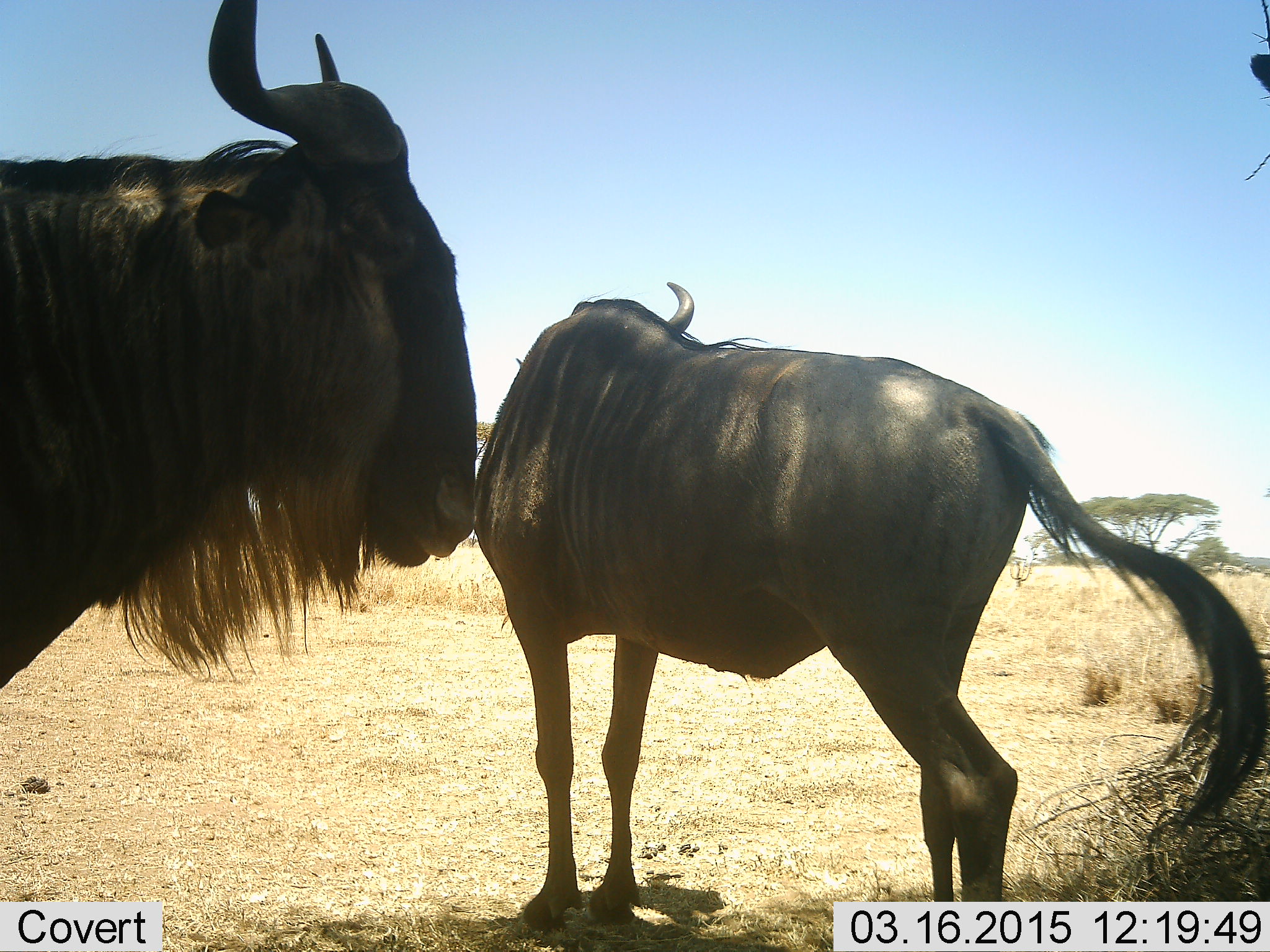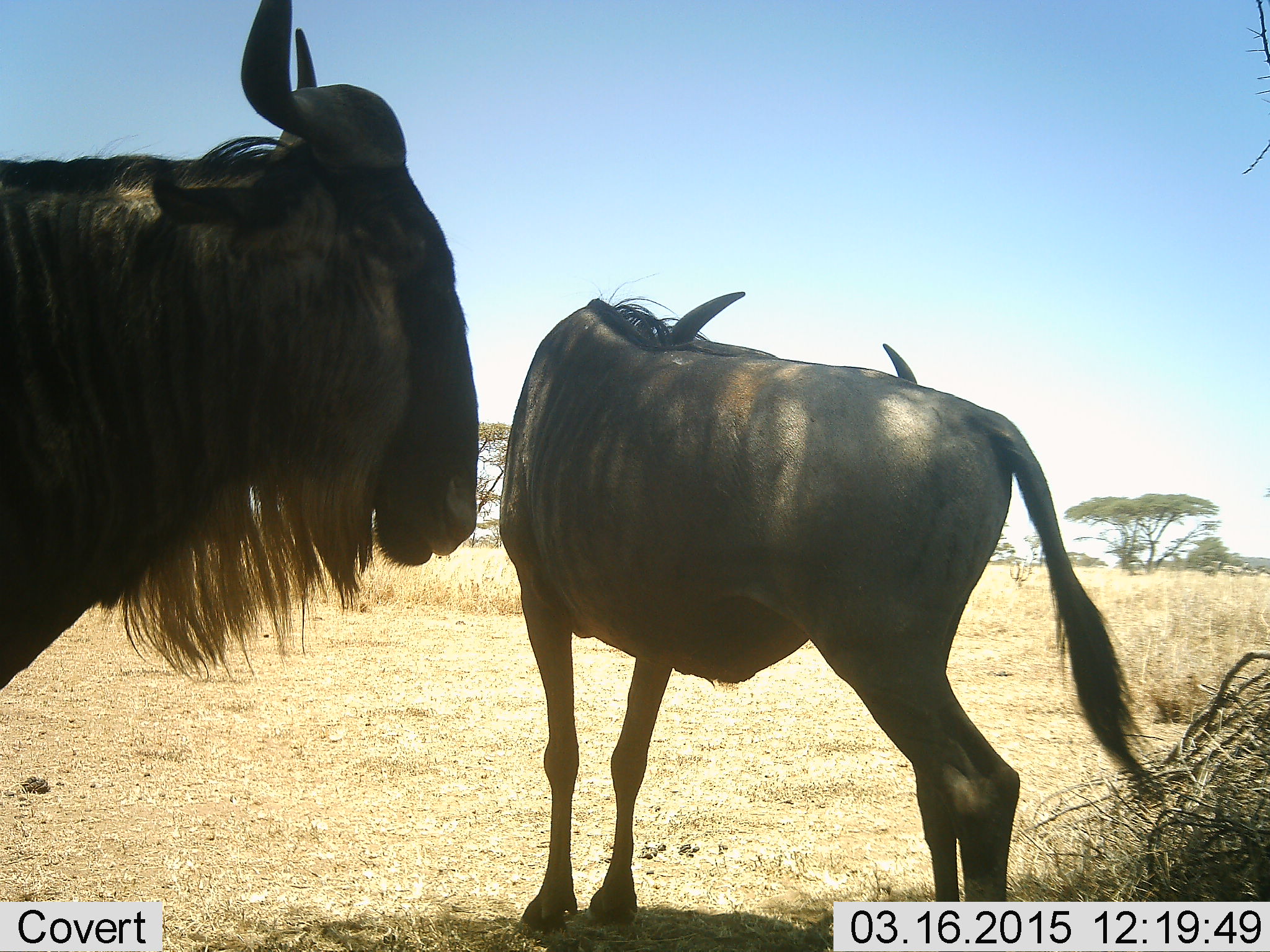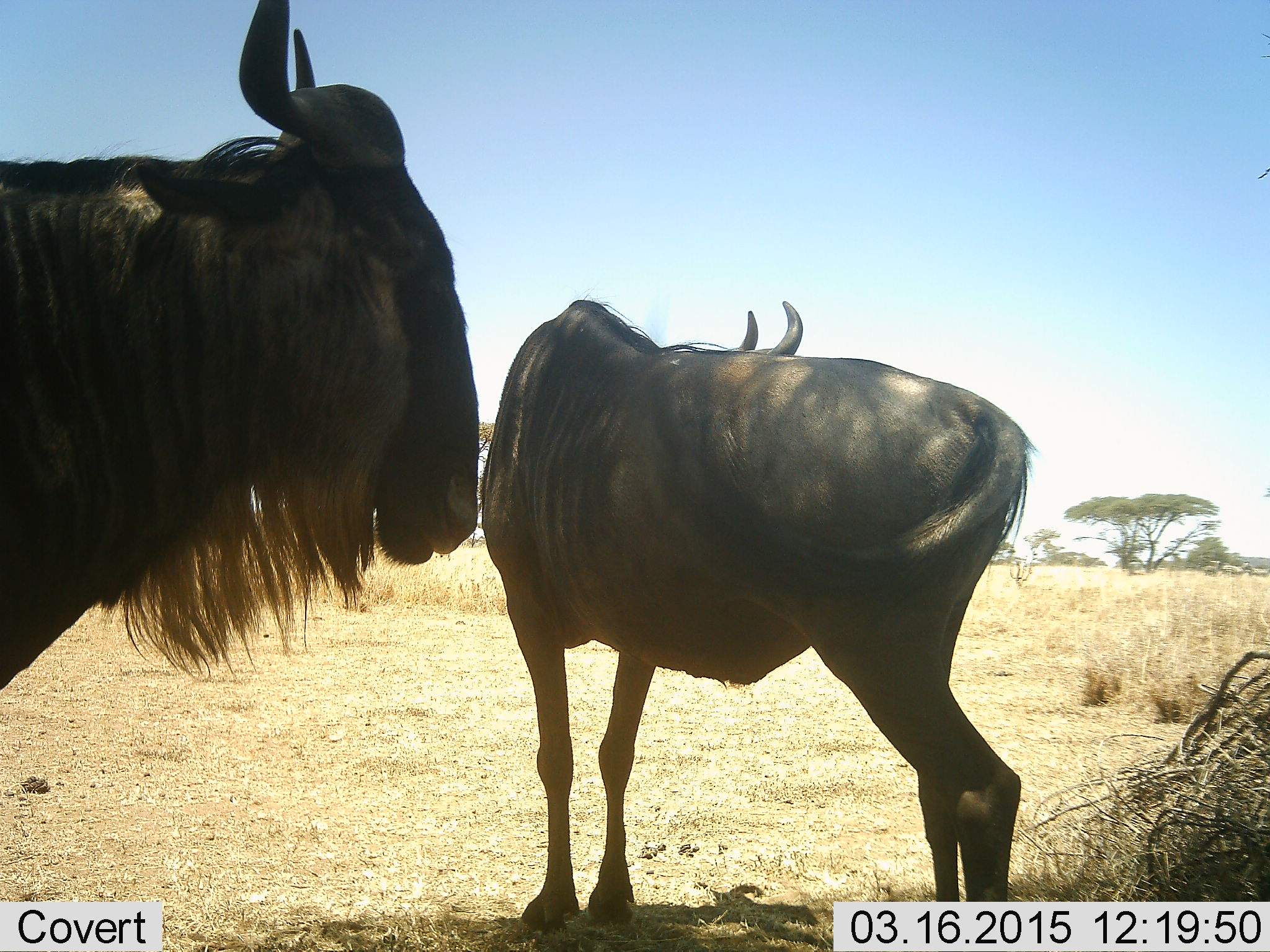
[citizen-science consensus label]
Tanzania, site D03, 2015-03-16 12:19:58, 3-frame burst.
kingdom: Animalia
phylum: Chordata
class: Mammalia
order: Artiodactyla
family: Bovidae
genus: Connochaetes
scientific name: Connochaetes taurinus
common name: blue wildebeest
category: wildebeest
Wildebeest (blue wildebeest) (Connochaetes taurinus), count 2. Behavior (volunteer vote fractions): standing 100%, resting 0%, moving 0%, interacting 0%. Young present (vote fraction): 0%. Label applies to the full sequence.